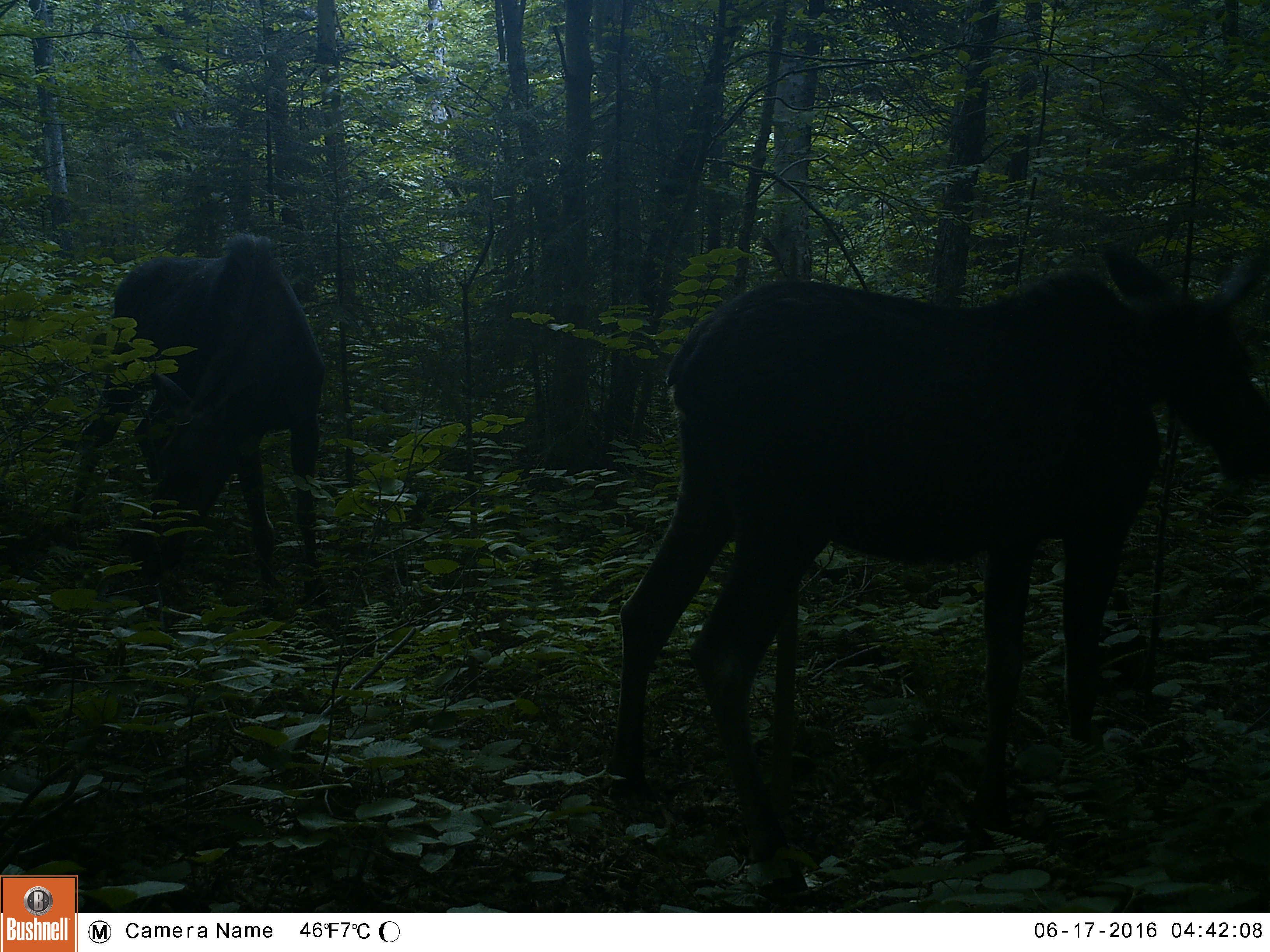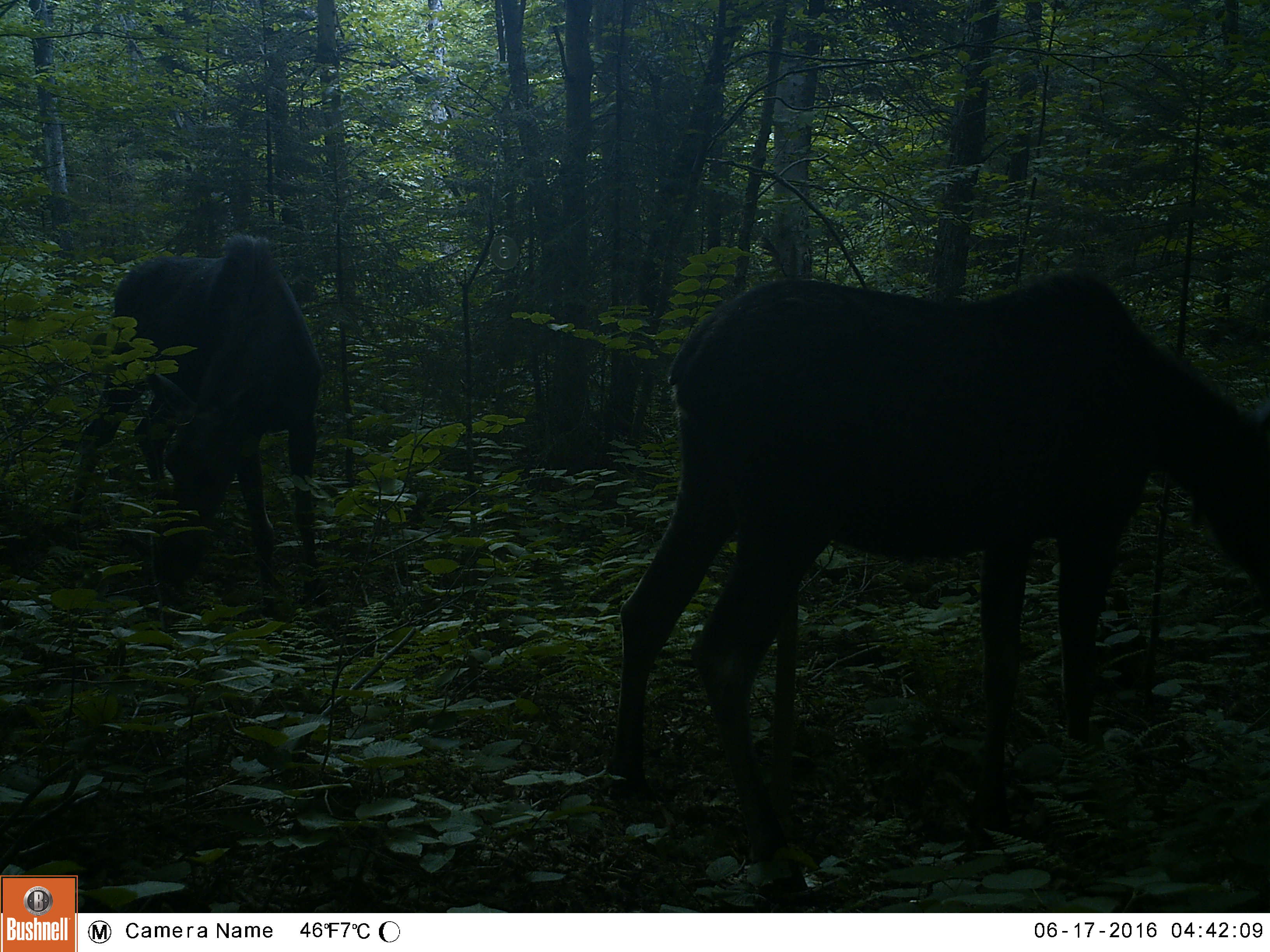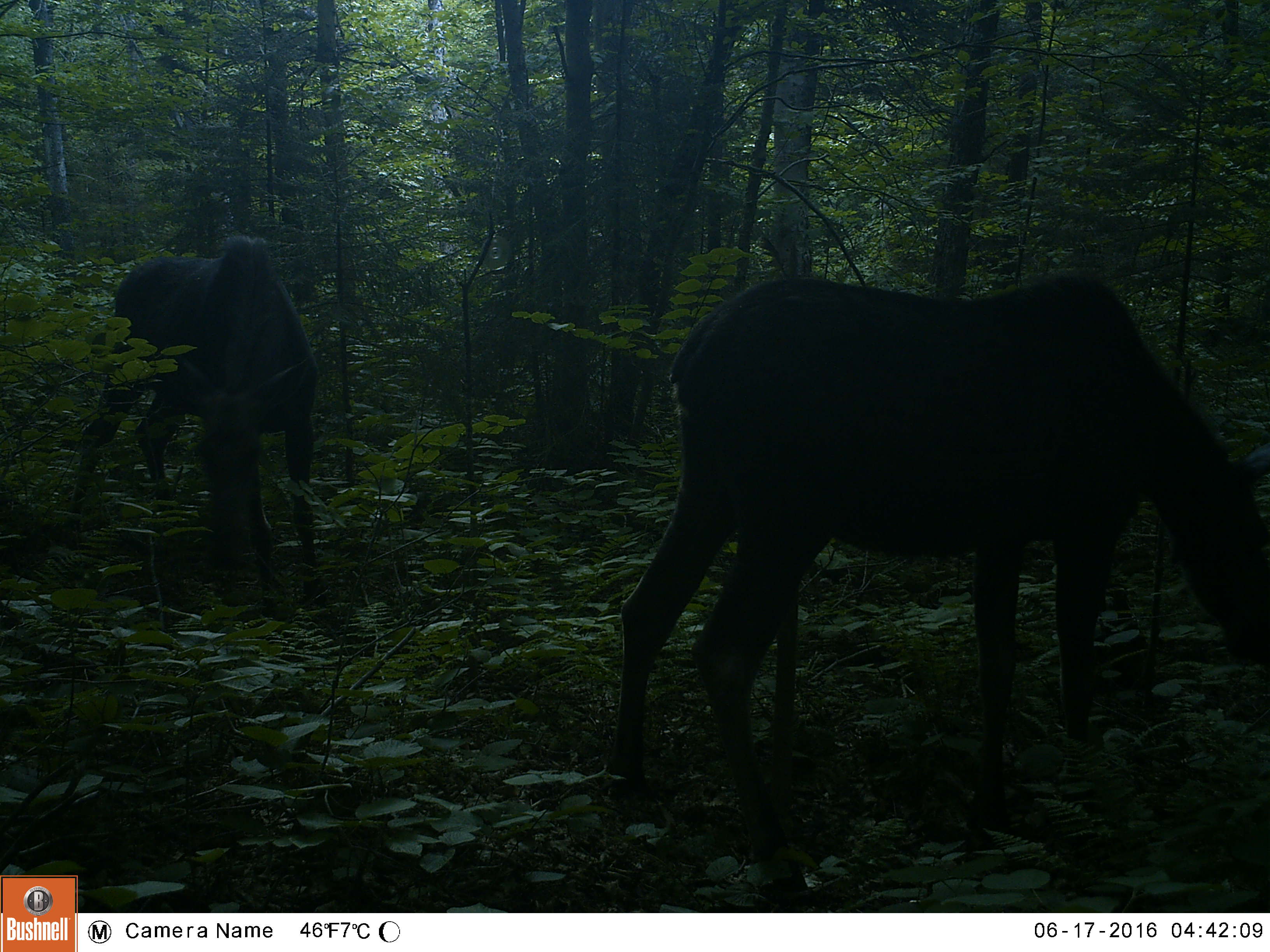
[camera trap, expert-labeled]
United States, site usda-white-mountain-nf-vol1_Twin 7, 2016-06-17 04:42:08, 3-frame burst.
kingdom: Animalia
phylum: Chordata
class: Mammalia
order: Artiodactyla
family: Cervidae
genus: Alces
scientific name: Alces alces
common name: moose